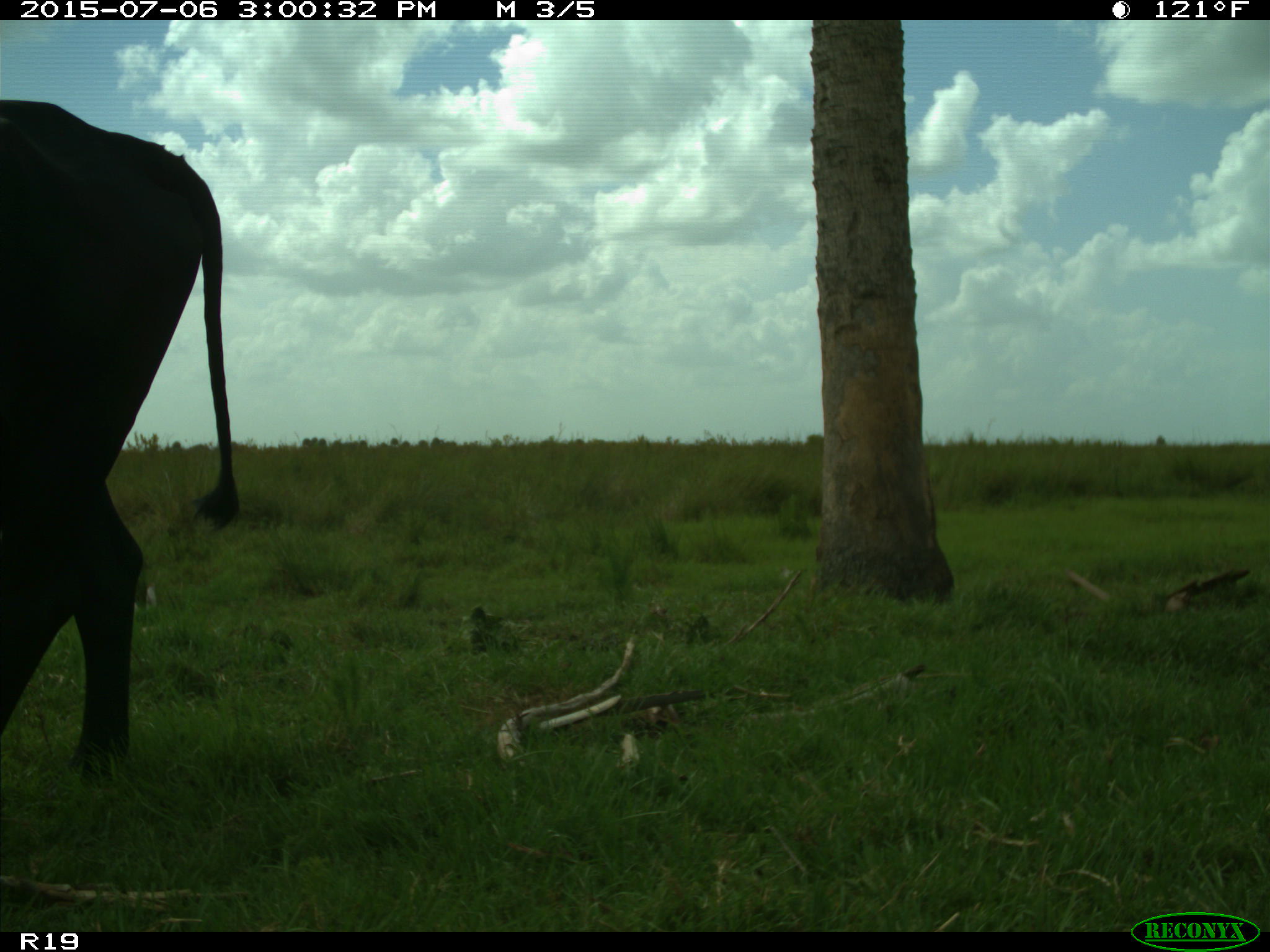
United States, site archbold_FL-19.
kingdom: Animalia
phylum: Chordata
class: Mammalia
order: Artiodactyla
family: Bovidae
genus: Bos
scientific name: Bos taurus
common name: domestic cow